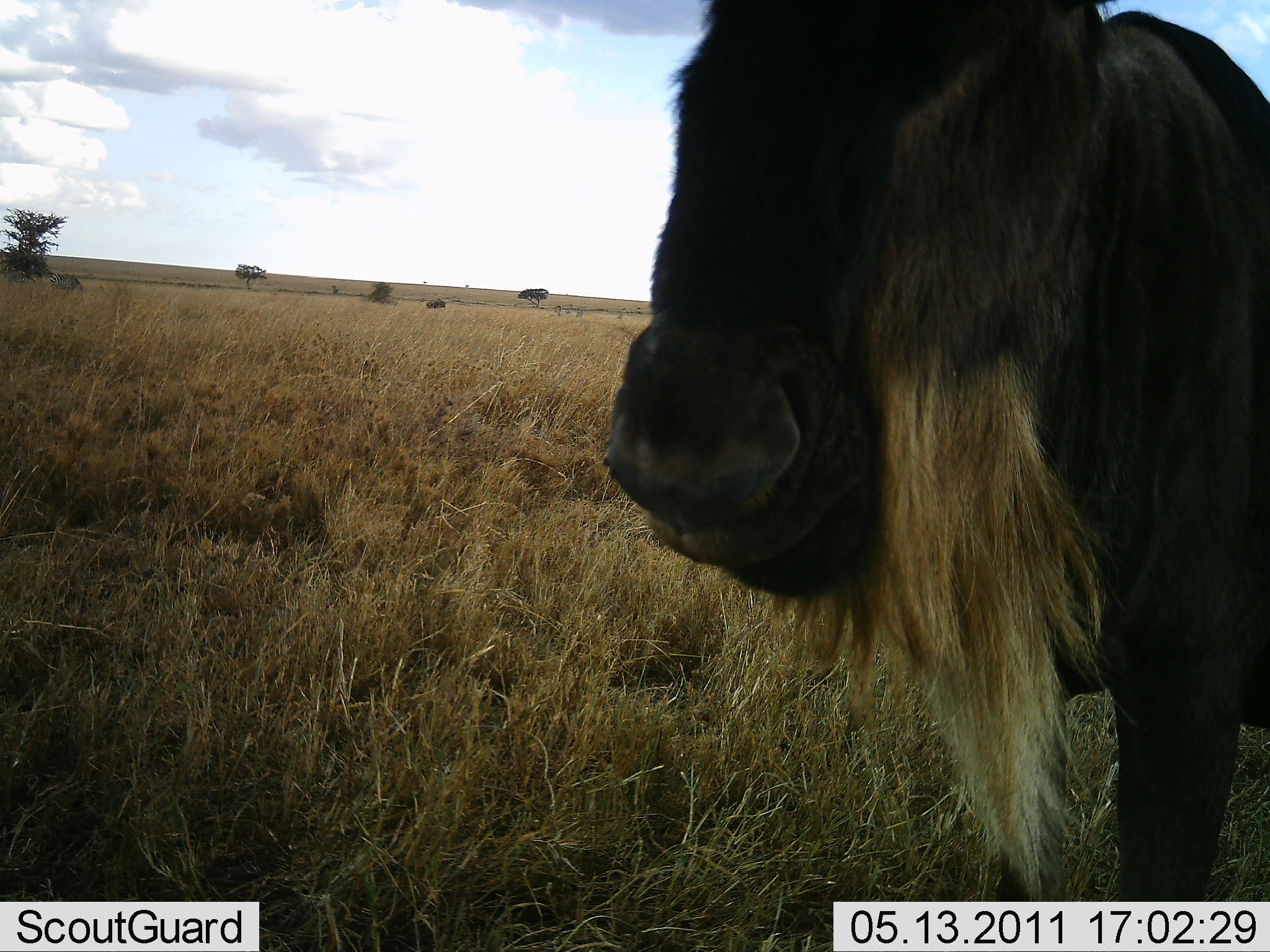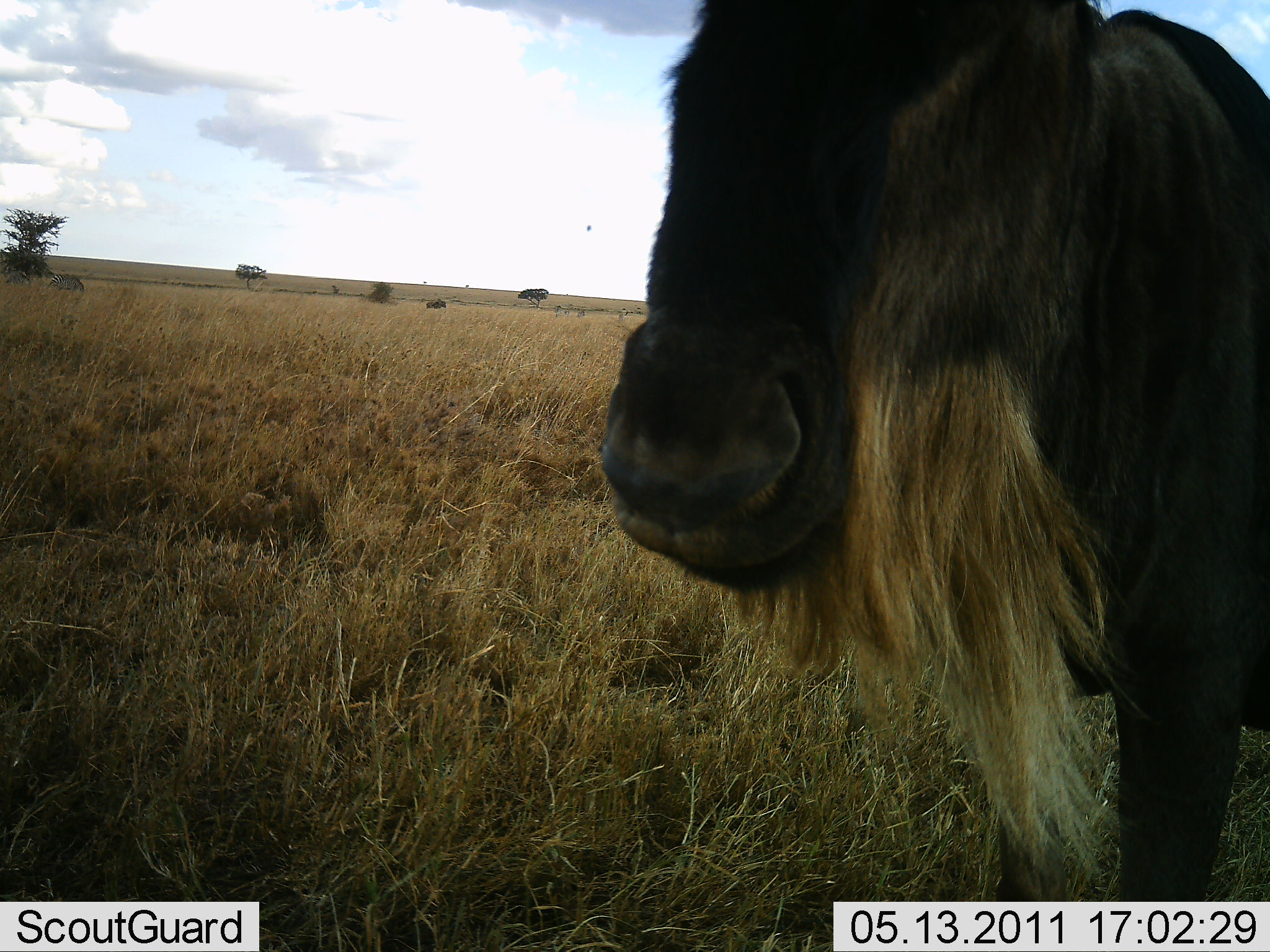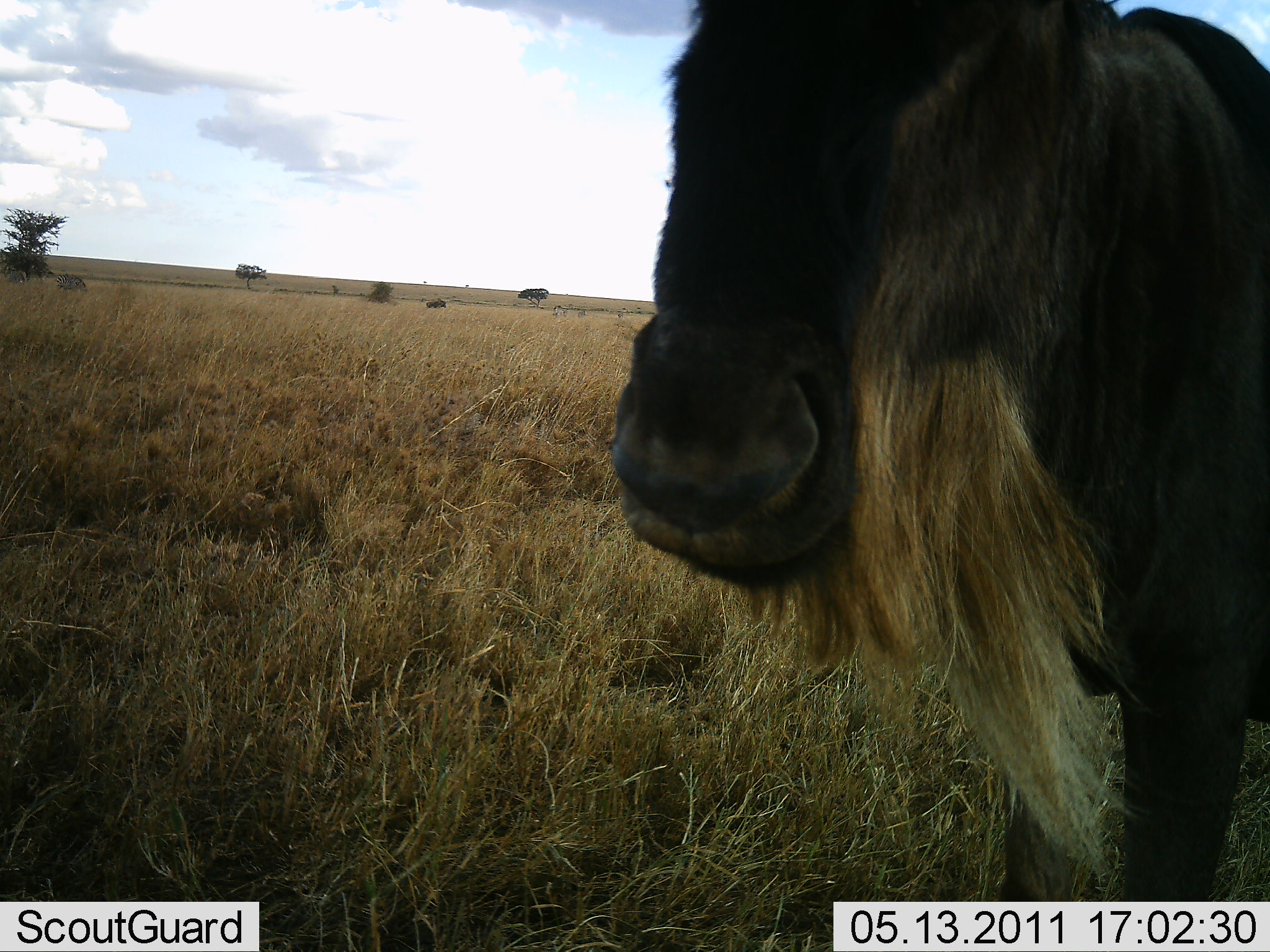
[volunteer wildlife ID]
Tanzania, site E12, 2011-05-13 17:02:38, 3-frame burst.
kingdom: Animalia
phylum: Chordata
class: Mammalia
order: Artiodactyla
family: Bovidae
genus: Connochaetes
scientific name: Connochaetes taurinus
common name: blue wildebeest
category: wildebeest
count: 1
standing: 80%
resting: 0%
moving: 0%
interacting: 0%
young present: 0%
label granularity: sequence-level